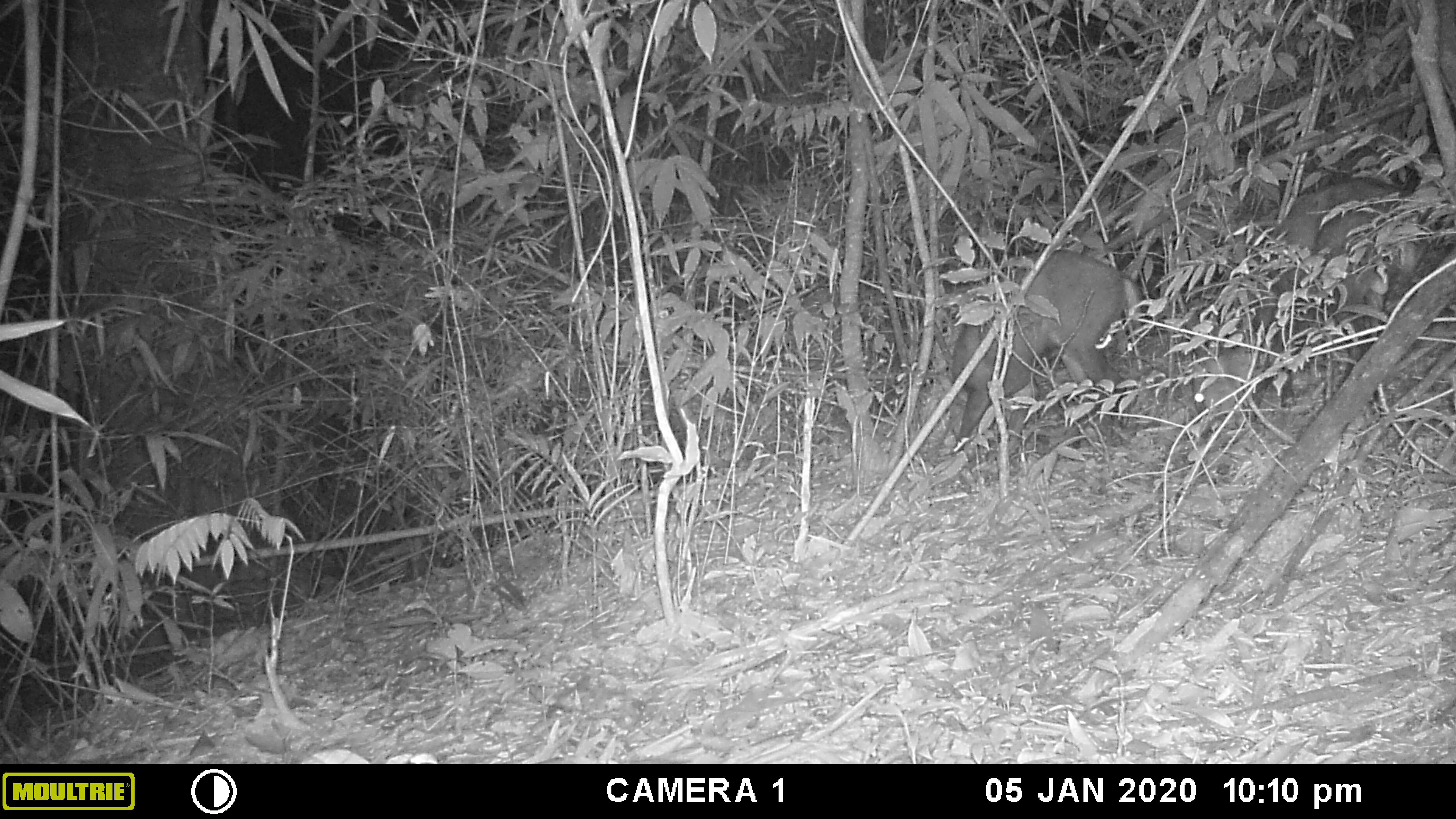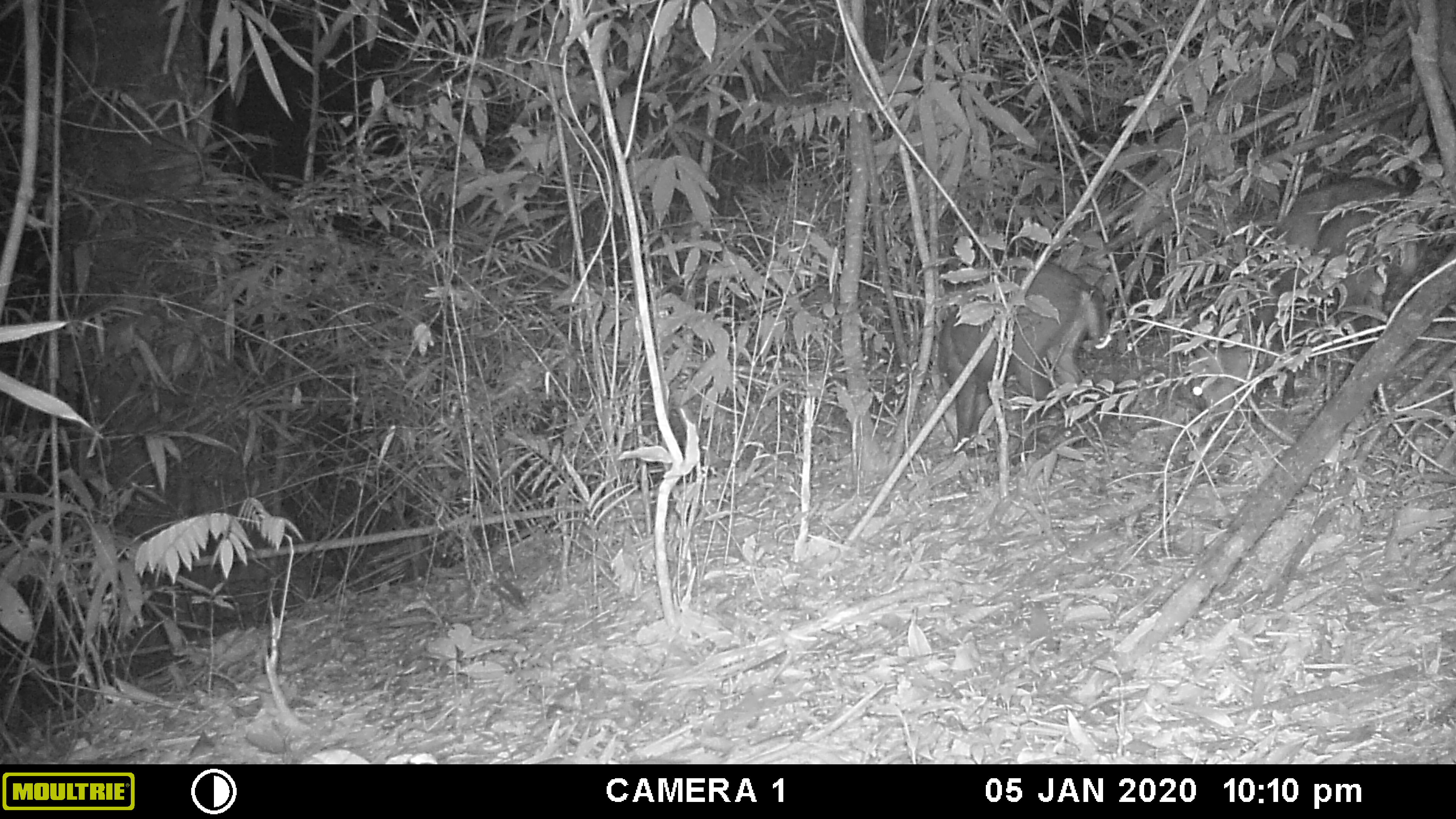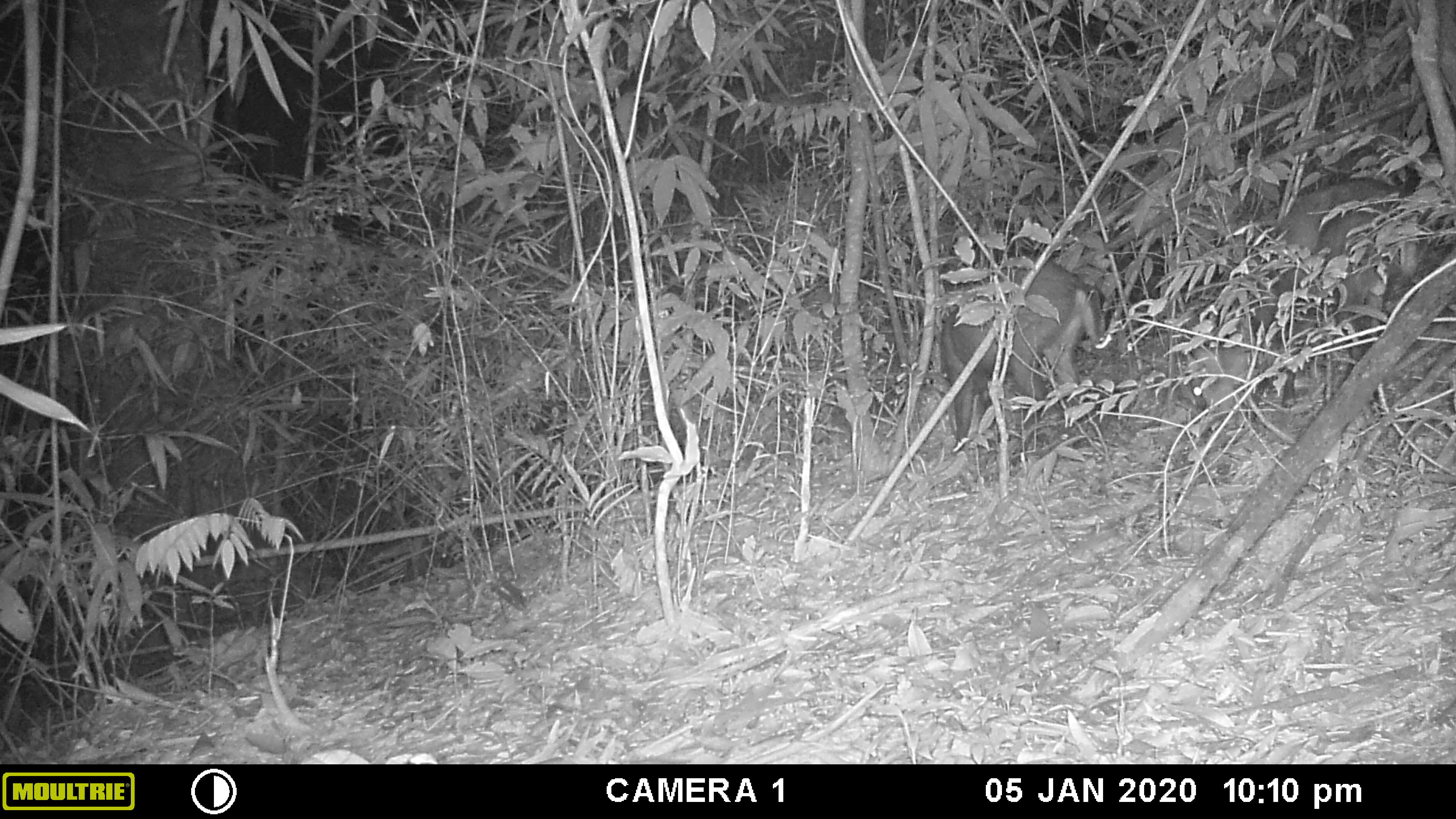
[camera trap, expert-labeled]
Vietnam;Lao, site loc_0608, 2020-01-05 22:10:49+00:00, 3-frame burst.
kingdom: Animalia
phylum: Chordata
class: Mammalia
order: Artiodactyla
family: Cervidae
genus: Muntiacus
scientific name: Muntiacus rooseveltorum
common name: roosevelt's muntjac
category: roosevelts muntjac group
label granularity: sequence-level